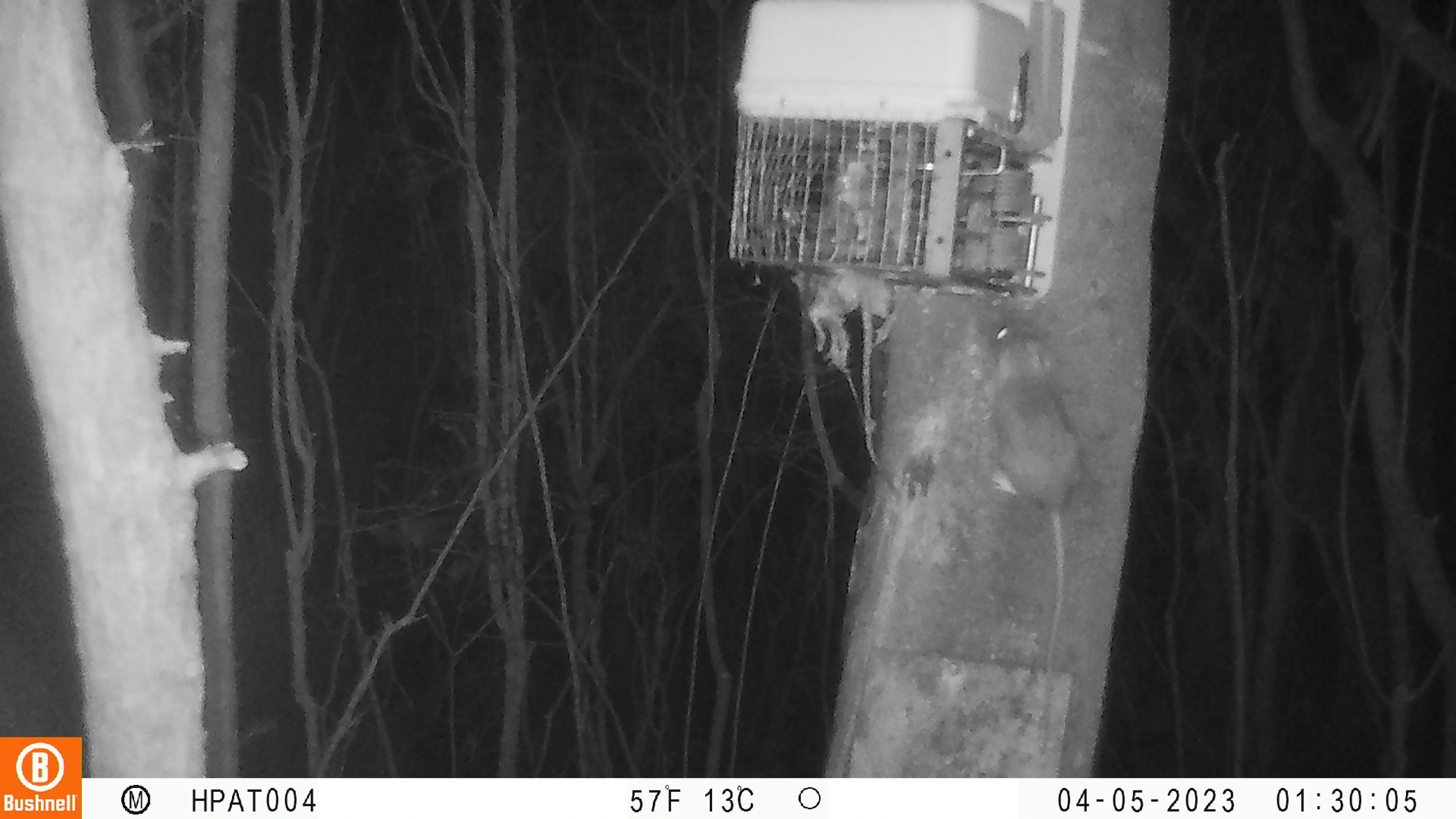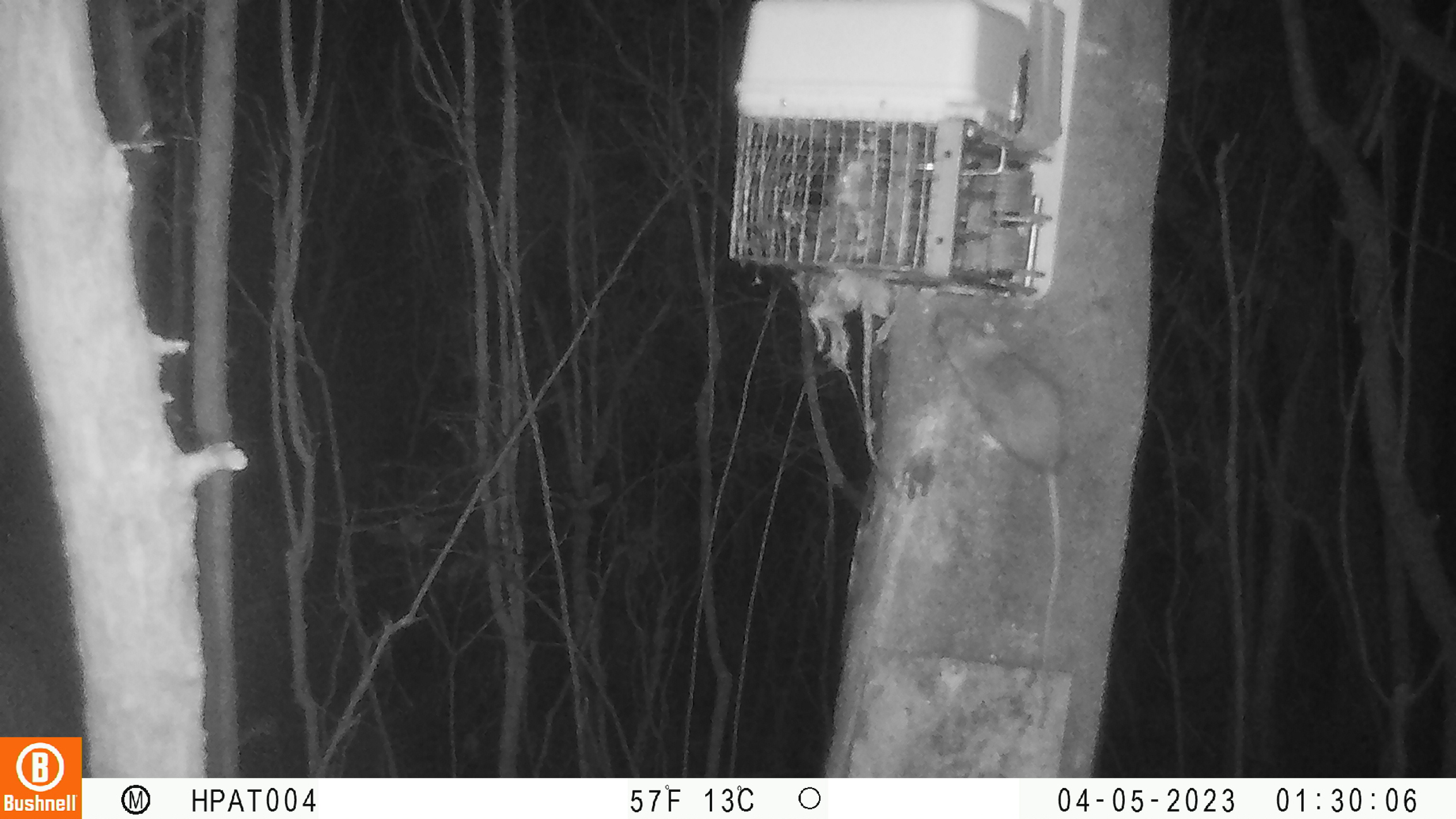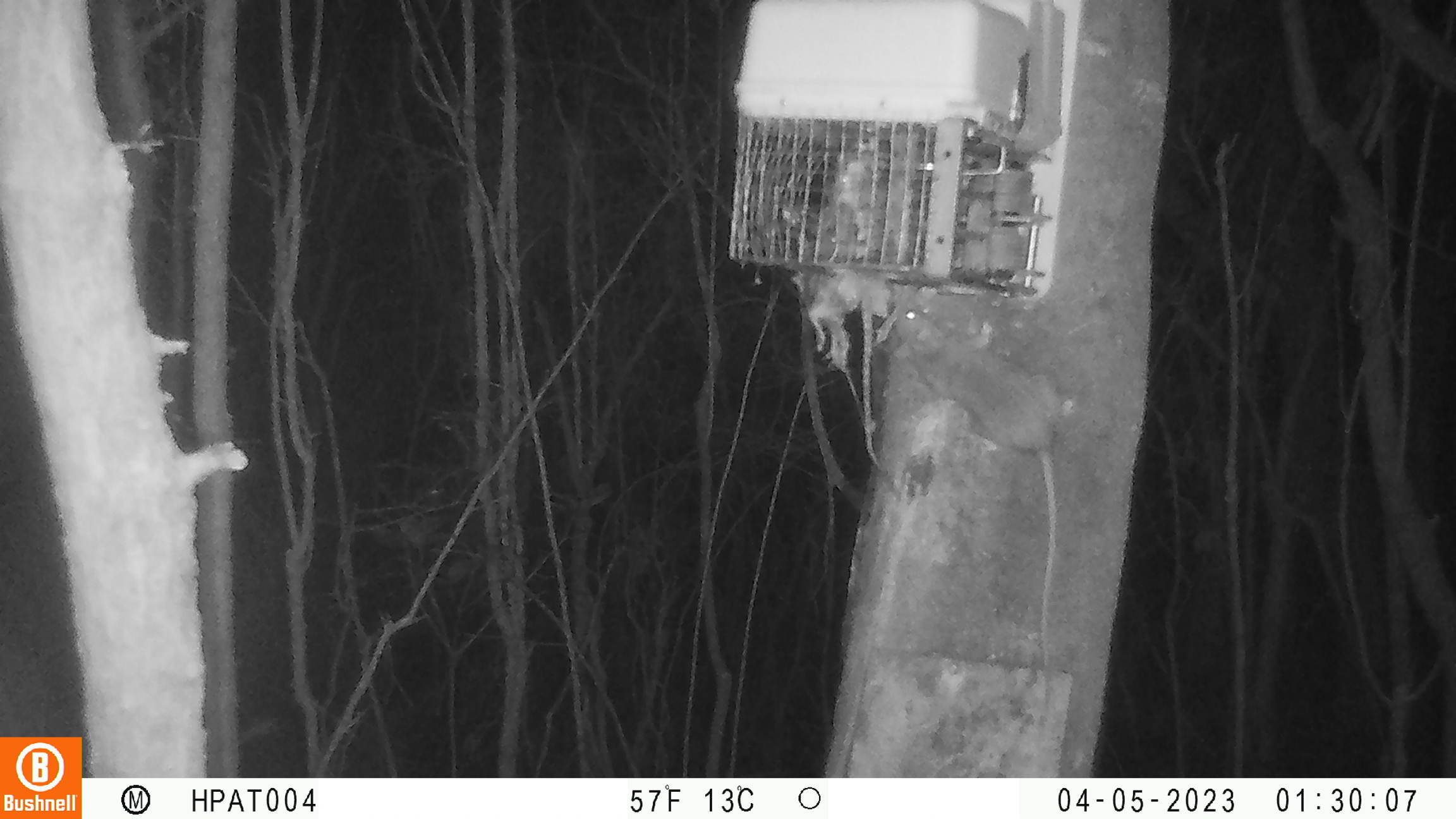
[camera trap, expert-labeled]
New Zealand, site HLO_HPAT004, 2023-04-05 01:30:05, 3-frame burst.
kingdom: Animalia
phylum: Chordata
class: Mammalia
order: Rodentia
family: Muridae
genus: Rattus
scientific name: Rattus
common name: rat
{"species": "rat (Rattus)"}